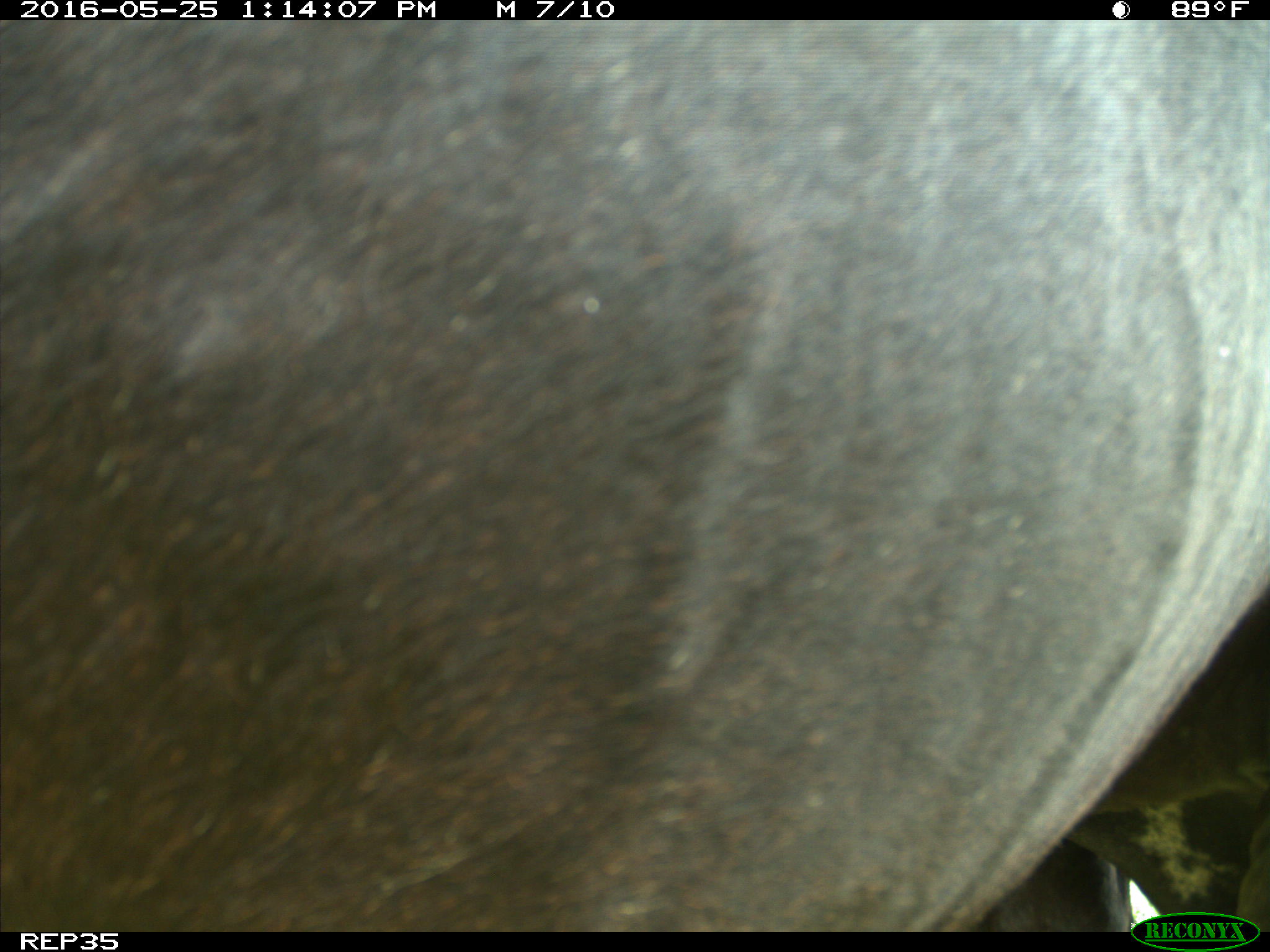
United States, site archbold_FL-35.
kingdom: Animalia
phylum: Chordata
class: Mammalia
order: Artiodactyla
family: Bovidae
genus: Bos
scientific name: Bos taurus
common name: domestic cow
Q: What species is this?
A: Bos taurus (domestic cow).